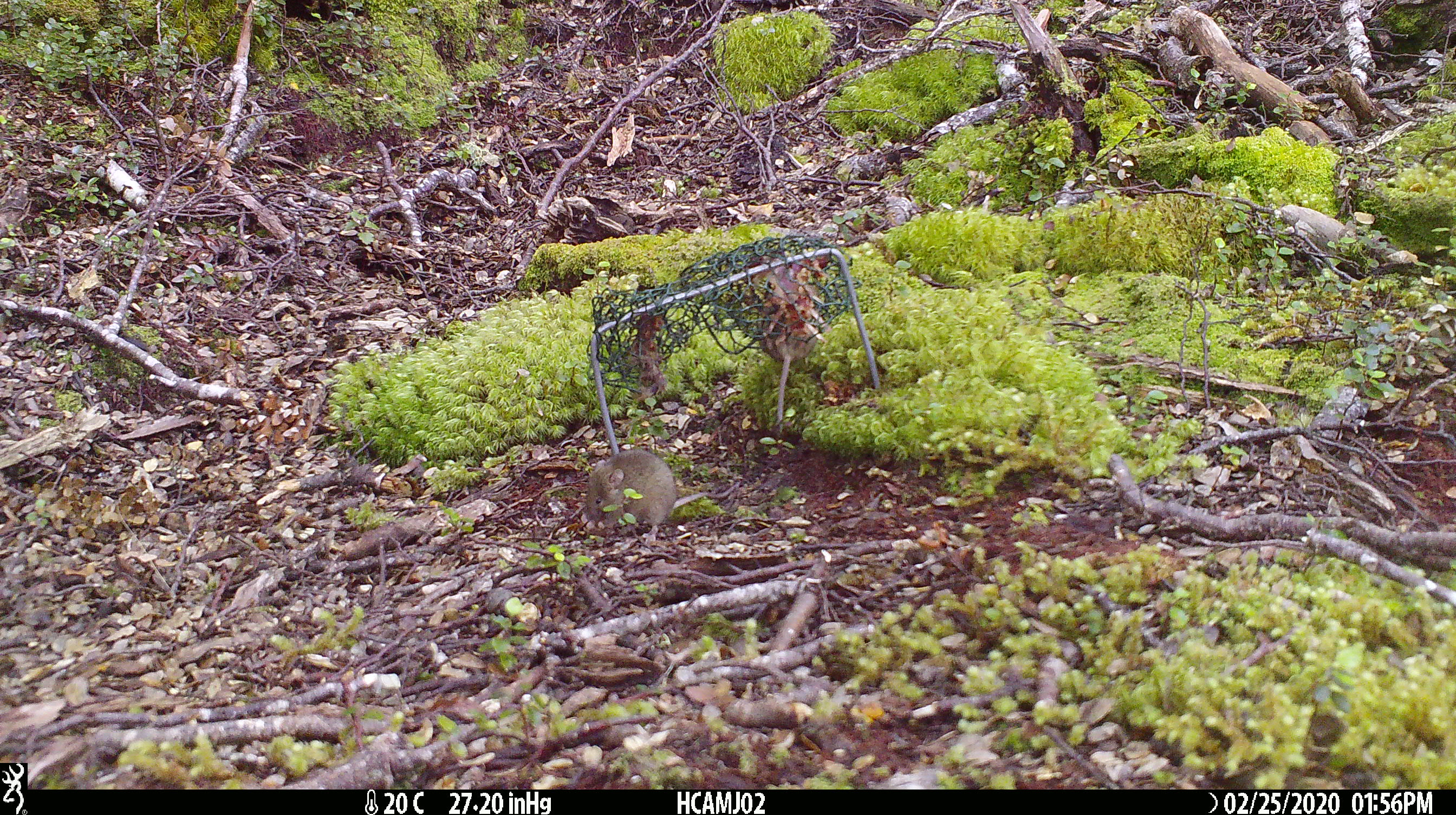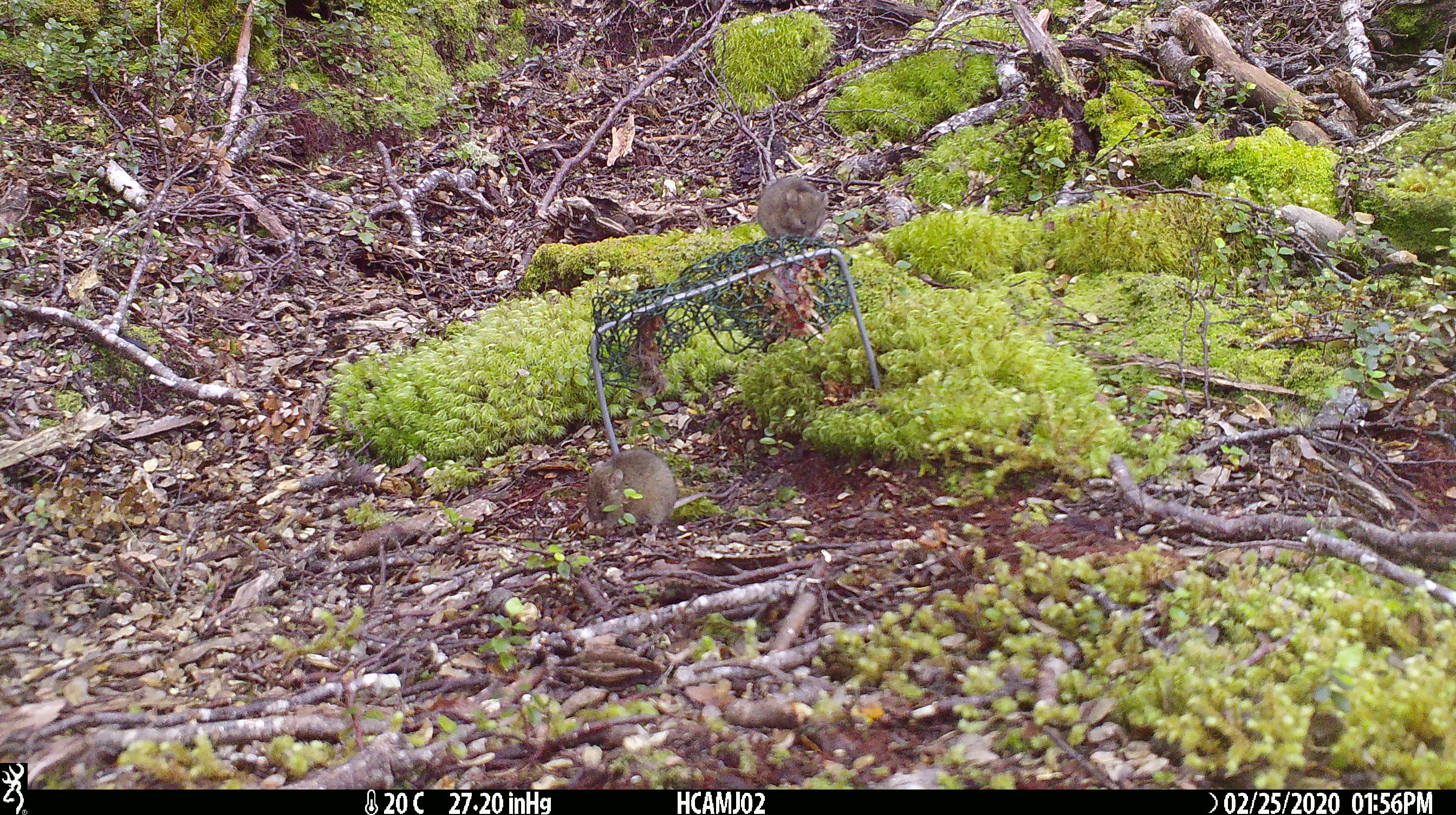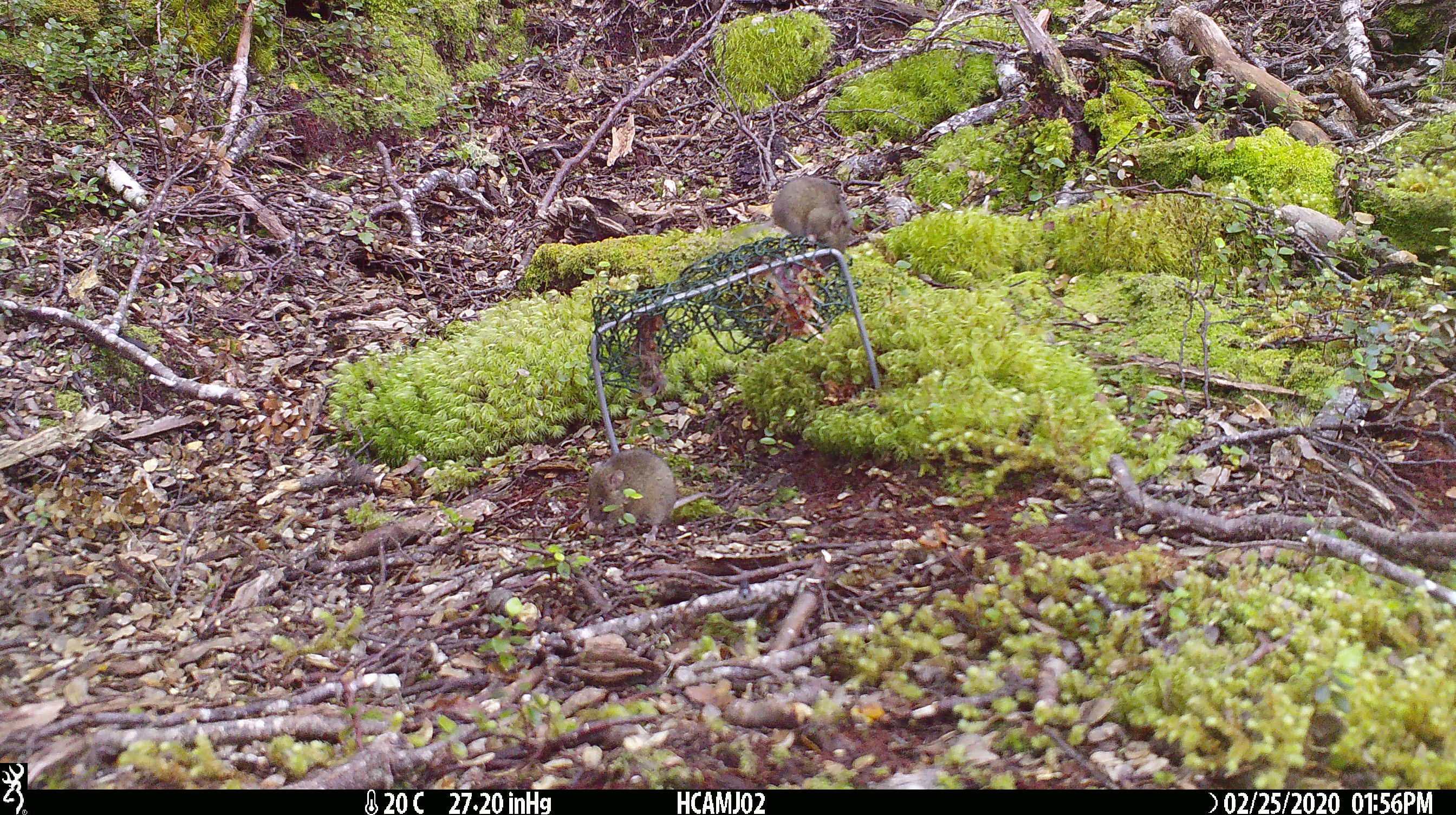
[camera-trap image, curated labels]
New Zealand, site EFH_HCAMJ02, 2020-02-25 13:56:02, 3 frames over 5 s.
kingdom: Animalia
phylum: Chordata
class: Mammalia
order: Rodentia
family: Muridae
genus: Mus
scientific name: Mus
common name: mouse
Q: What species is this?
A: Mouse (Mus).